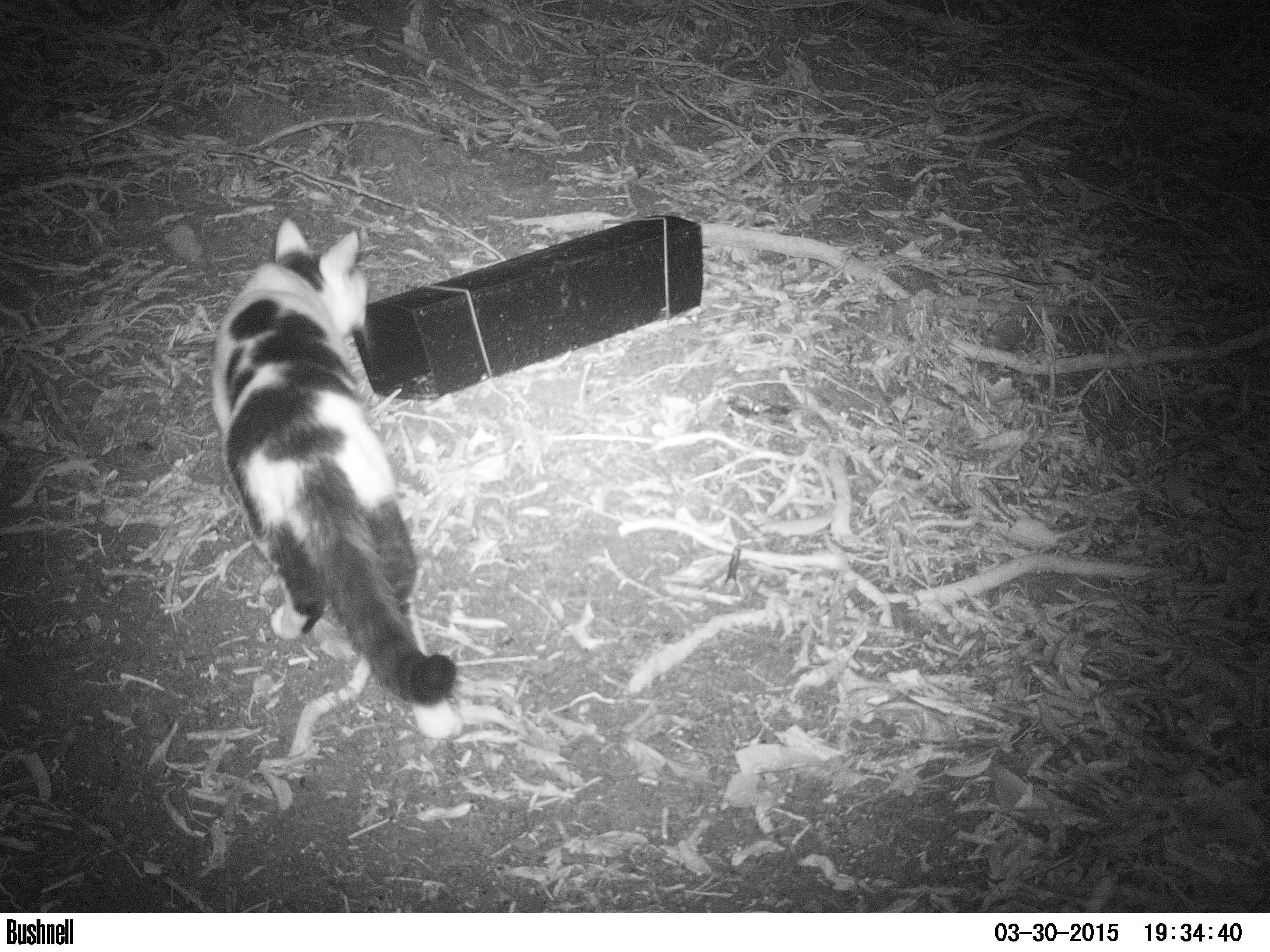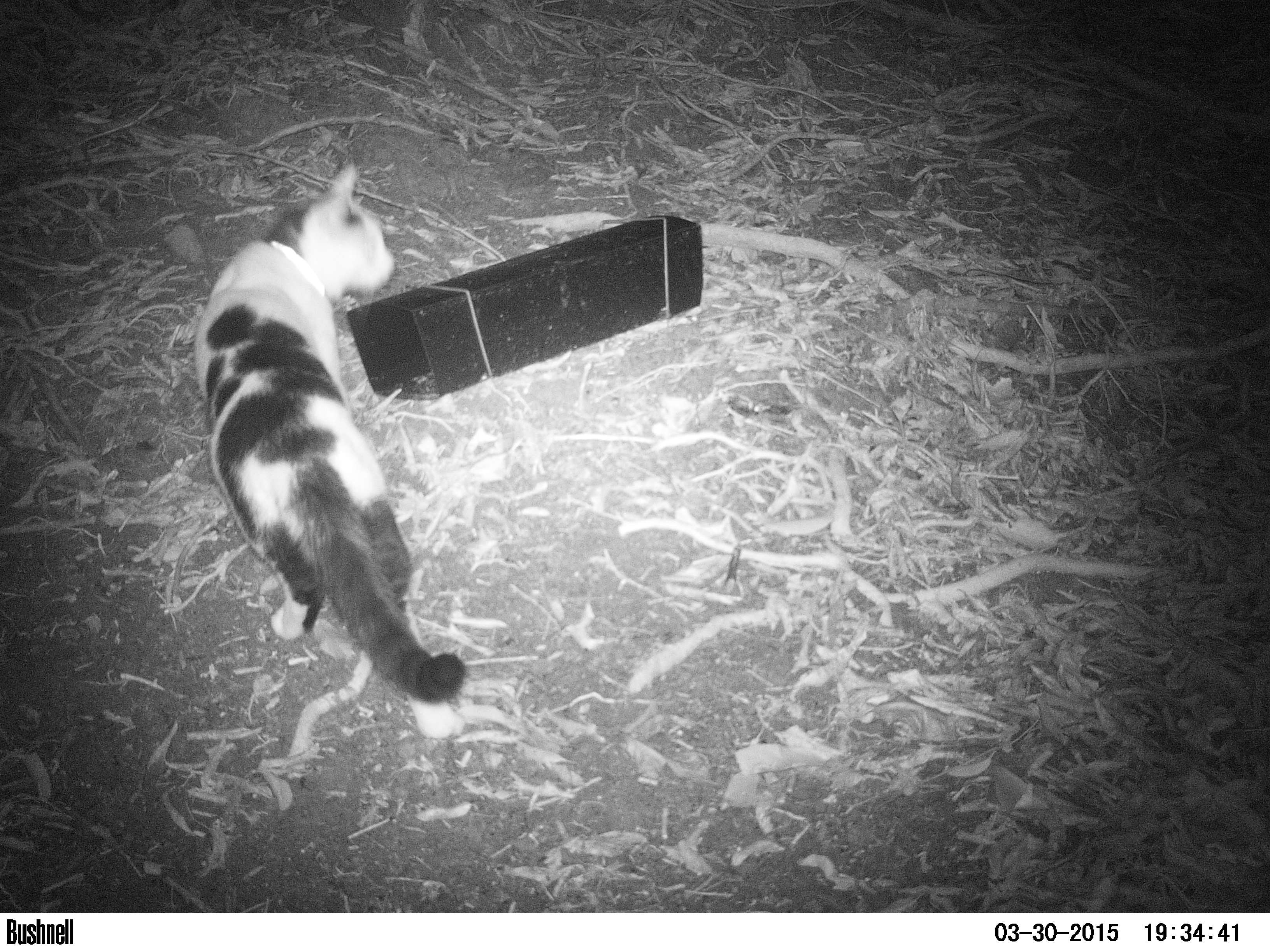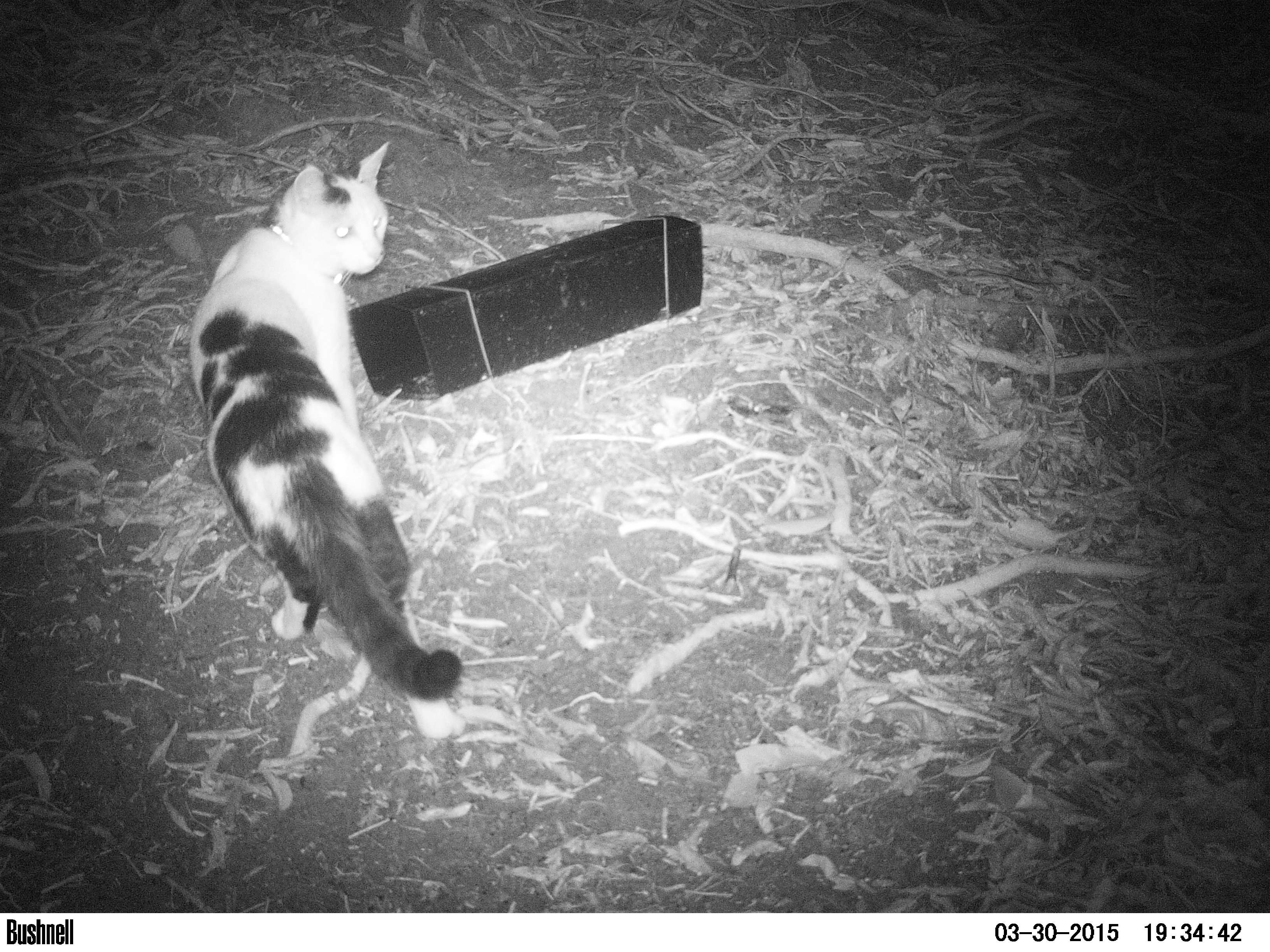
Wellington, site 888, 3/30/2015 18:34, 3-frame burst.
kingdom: Animalia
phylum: Chordata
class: Mammalia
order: Carnivora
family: Felidae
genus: Felis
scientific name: Felis catus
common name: cat